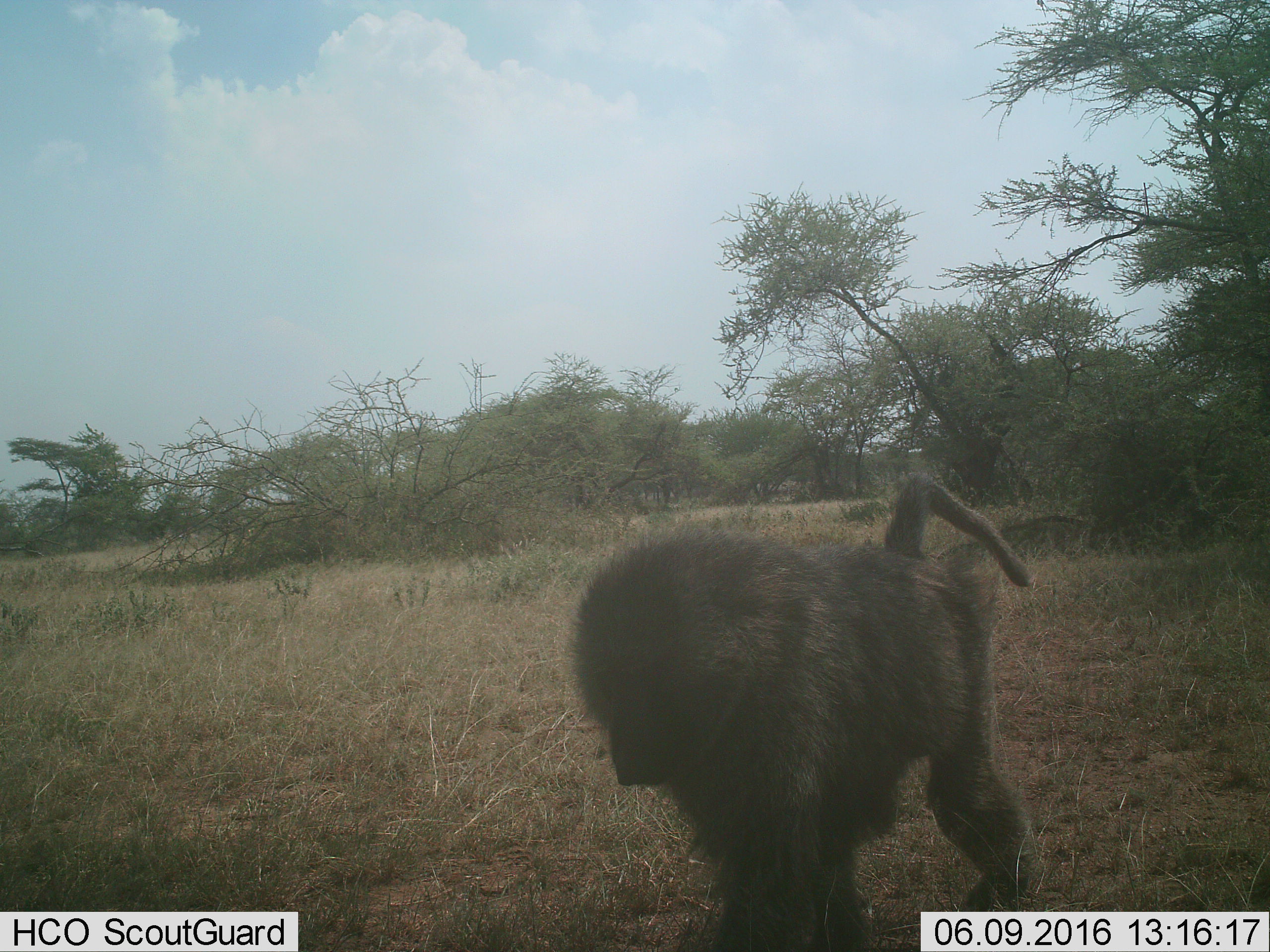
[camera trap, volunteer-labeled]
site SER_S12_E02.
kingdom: Animalia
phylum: Chordata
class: Mammalia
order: Primates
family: Cercopithecidae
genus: Papio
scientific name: Papio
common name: baboon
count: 1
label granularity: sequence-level